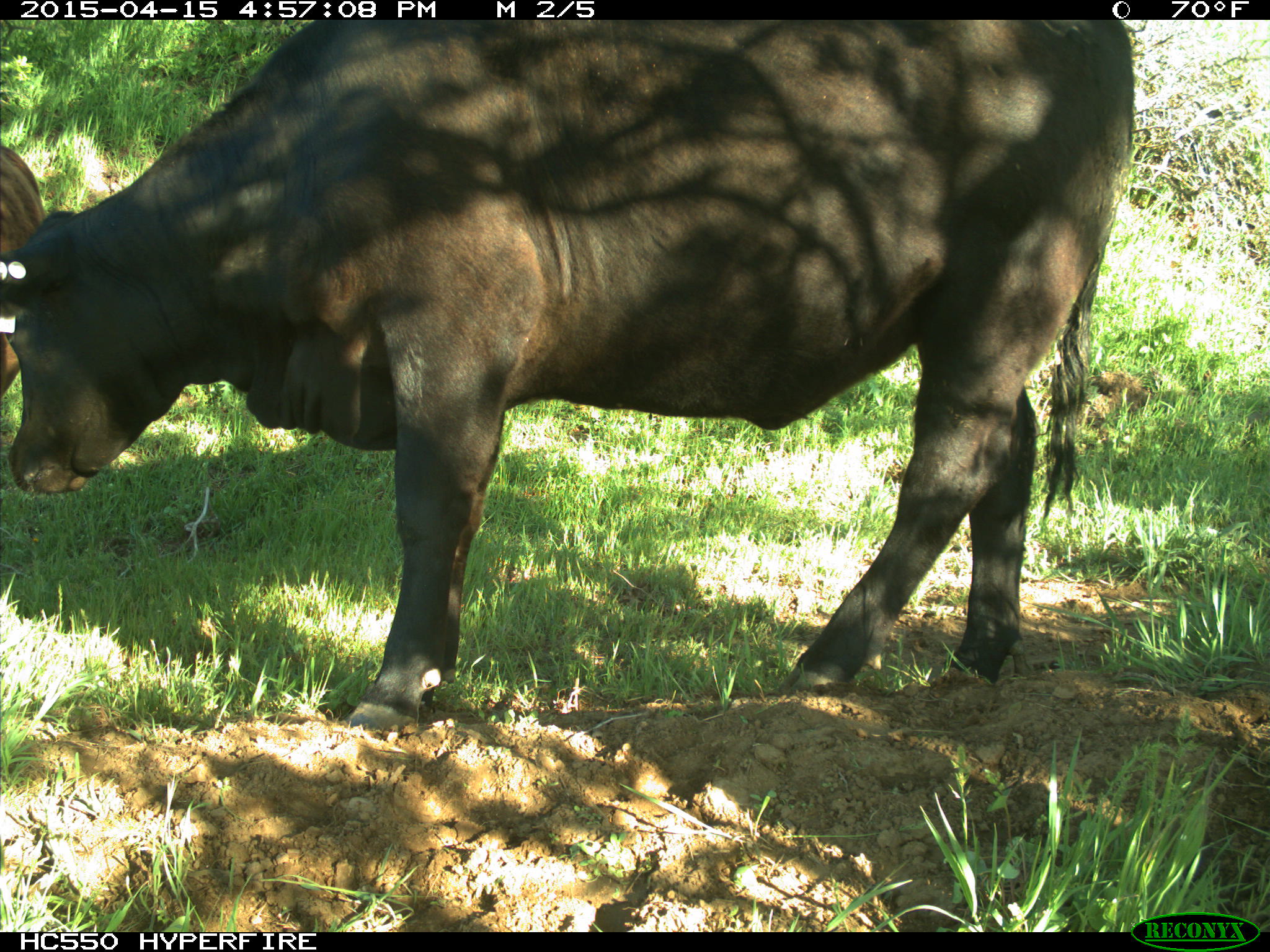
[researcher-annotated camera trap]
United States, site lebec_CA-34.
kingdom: Animalia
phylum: Chordata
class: Mammalia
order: Artiodactyla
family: Bovidae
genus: Bos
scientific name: Bos taurus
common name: domestic cow